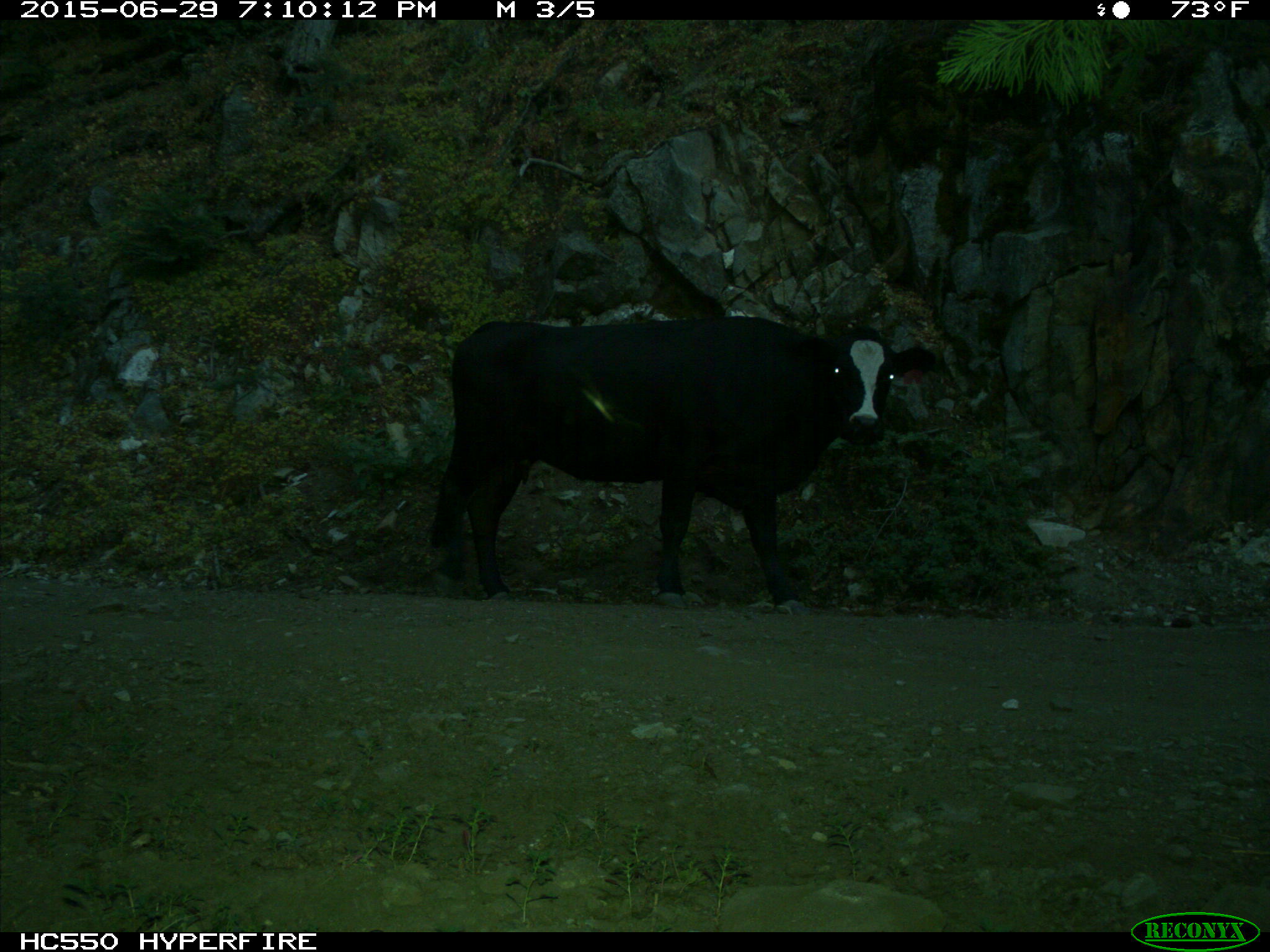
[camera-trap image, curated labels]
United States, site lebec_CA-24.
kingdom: Animalia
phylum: Chordata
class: Mammalia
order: Artiodactyla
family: Bovidae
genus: Bos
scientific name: Bos taurus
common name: domestic cow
Bos taurus (domestic cow).